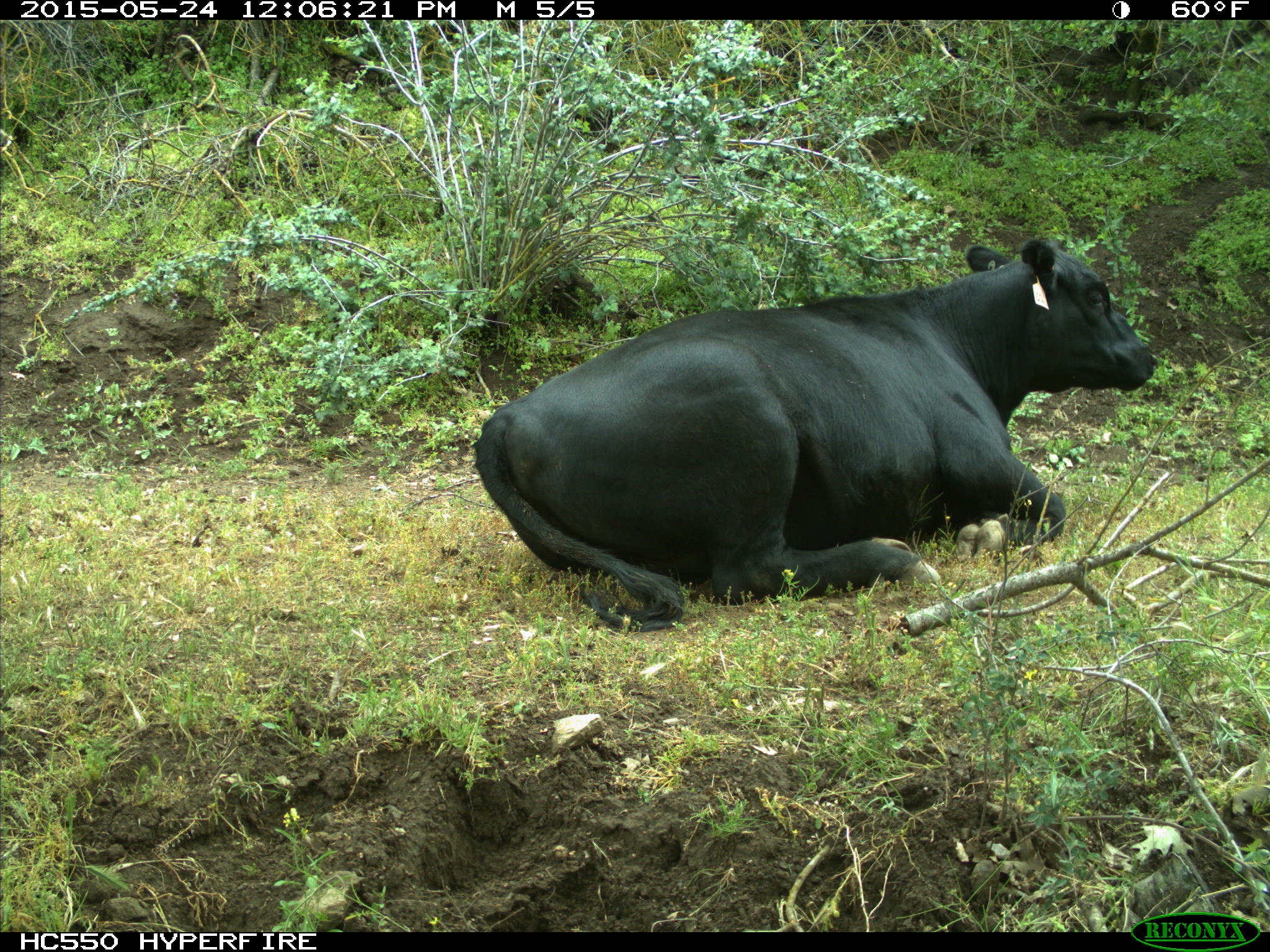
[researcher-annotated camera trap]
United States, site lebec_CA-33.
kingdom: Animalia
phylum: Chordata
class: Mammalia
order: Artiodactyla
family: Bovidae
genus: Bos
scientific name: Bos taurus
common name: domestic cow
Bos taurus (domestic cow).